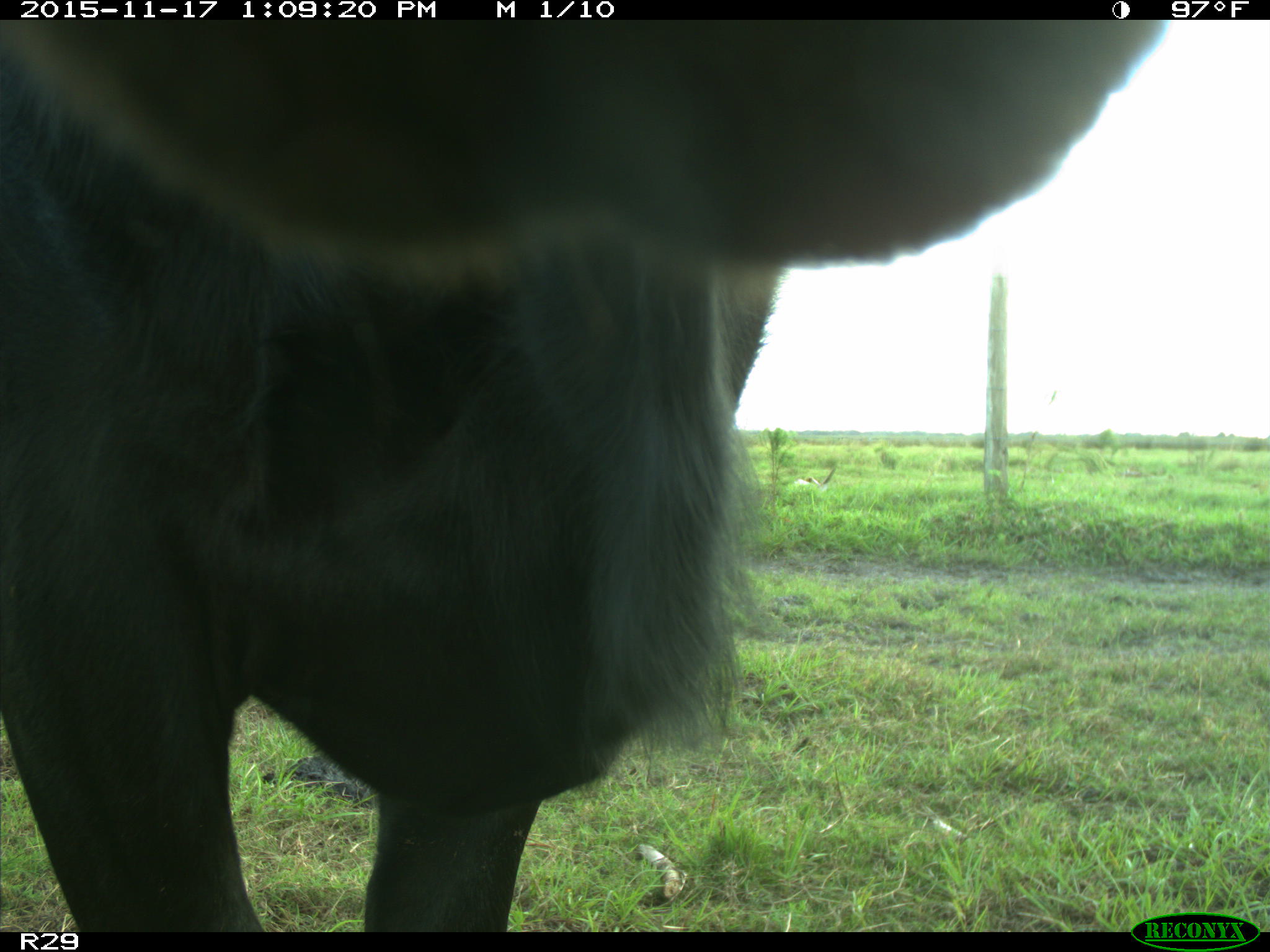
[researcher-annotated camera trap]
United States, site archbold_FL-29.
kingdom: Animalia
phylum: Chordata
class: Mammalia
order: Artiodactyla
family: Bovidae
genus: Bos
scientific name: Bos taurus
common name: domestic cow